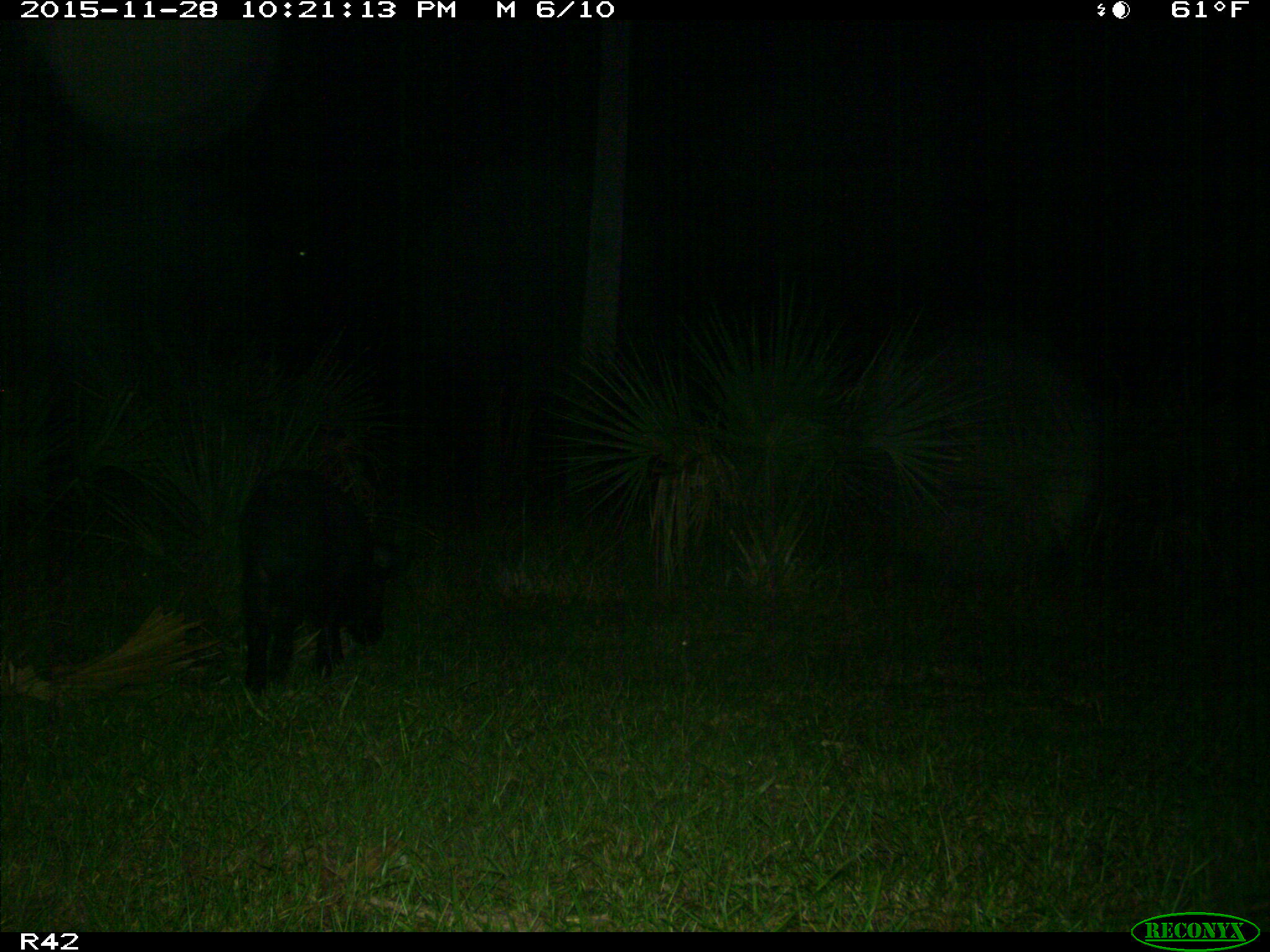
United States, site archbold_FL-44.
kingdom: Animalia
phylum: Chordata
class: Mammalia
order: Artiodactyla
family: Suidae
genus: Sus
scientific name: Sus scrofa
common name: wild boar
Sus scrofa (wild boar).